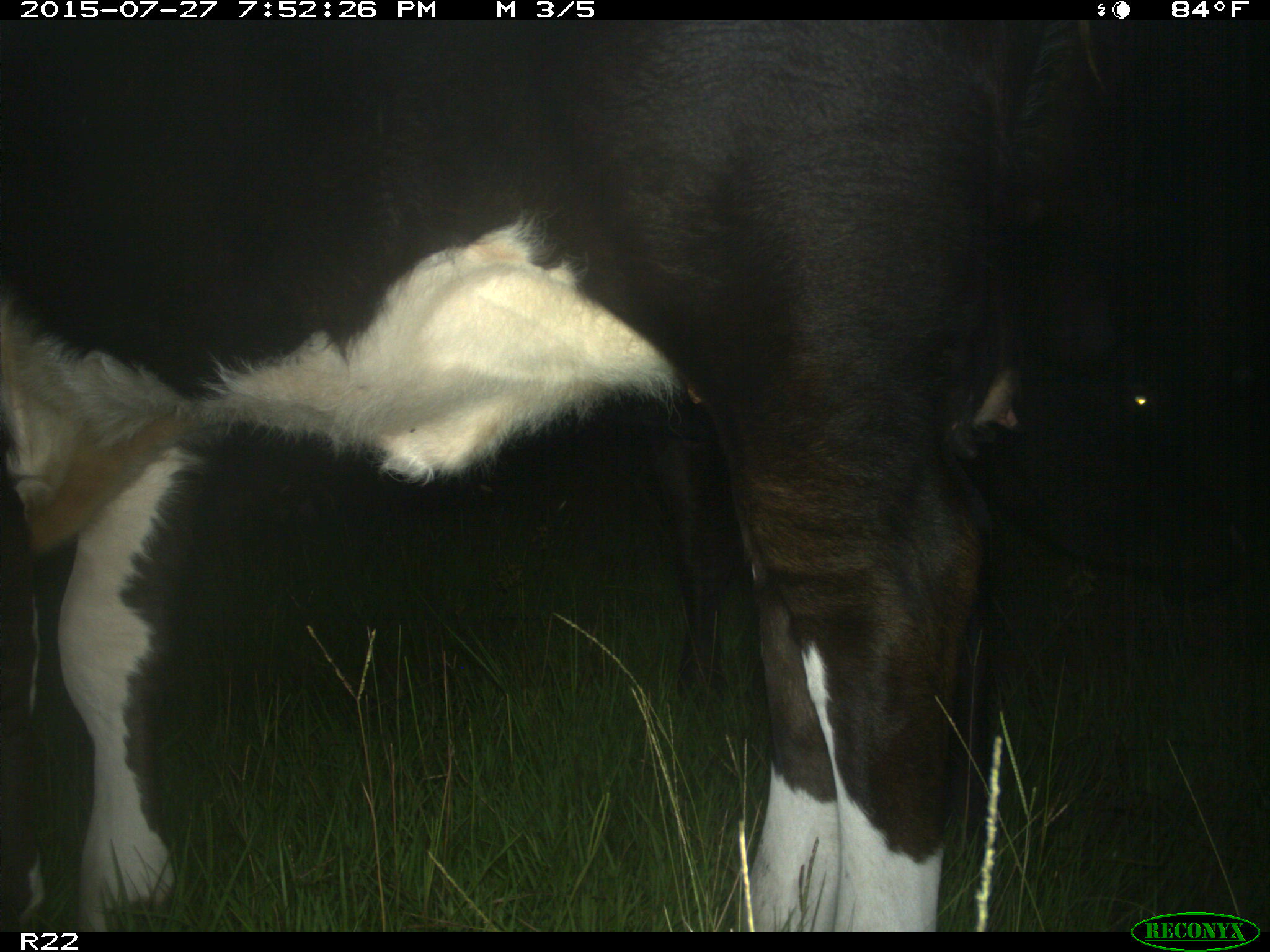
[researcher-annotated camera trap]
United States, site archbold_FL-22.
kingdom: Animalia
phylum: Chordata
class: Mammalia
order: Artiodactyla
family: Bovidae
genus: Bos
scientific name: Bos taurus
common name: domestic cow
Bos taurus (domestic cow).